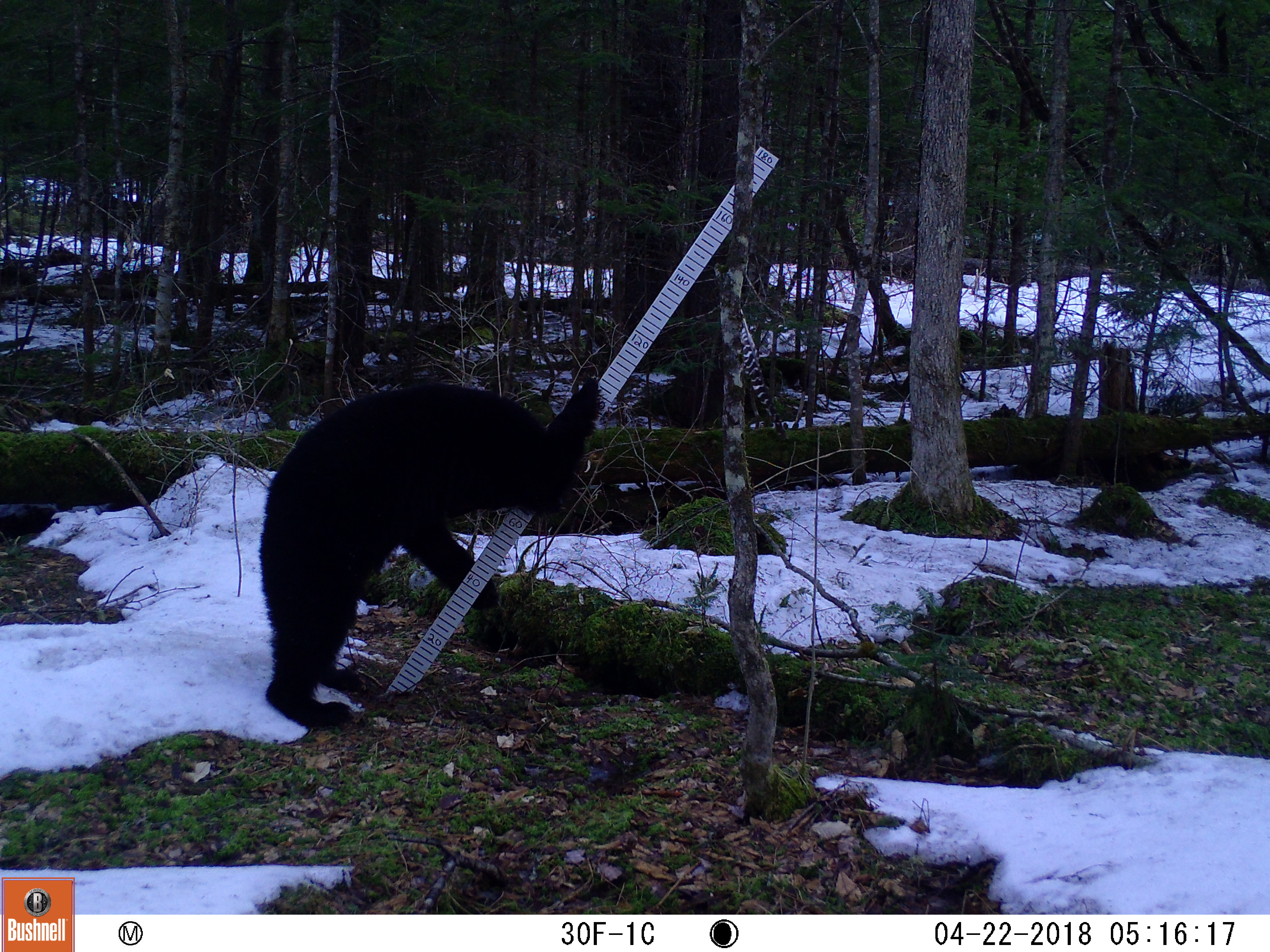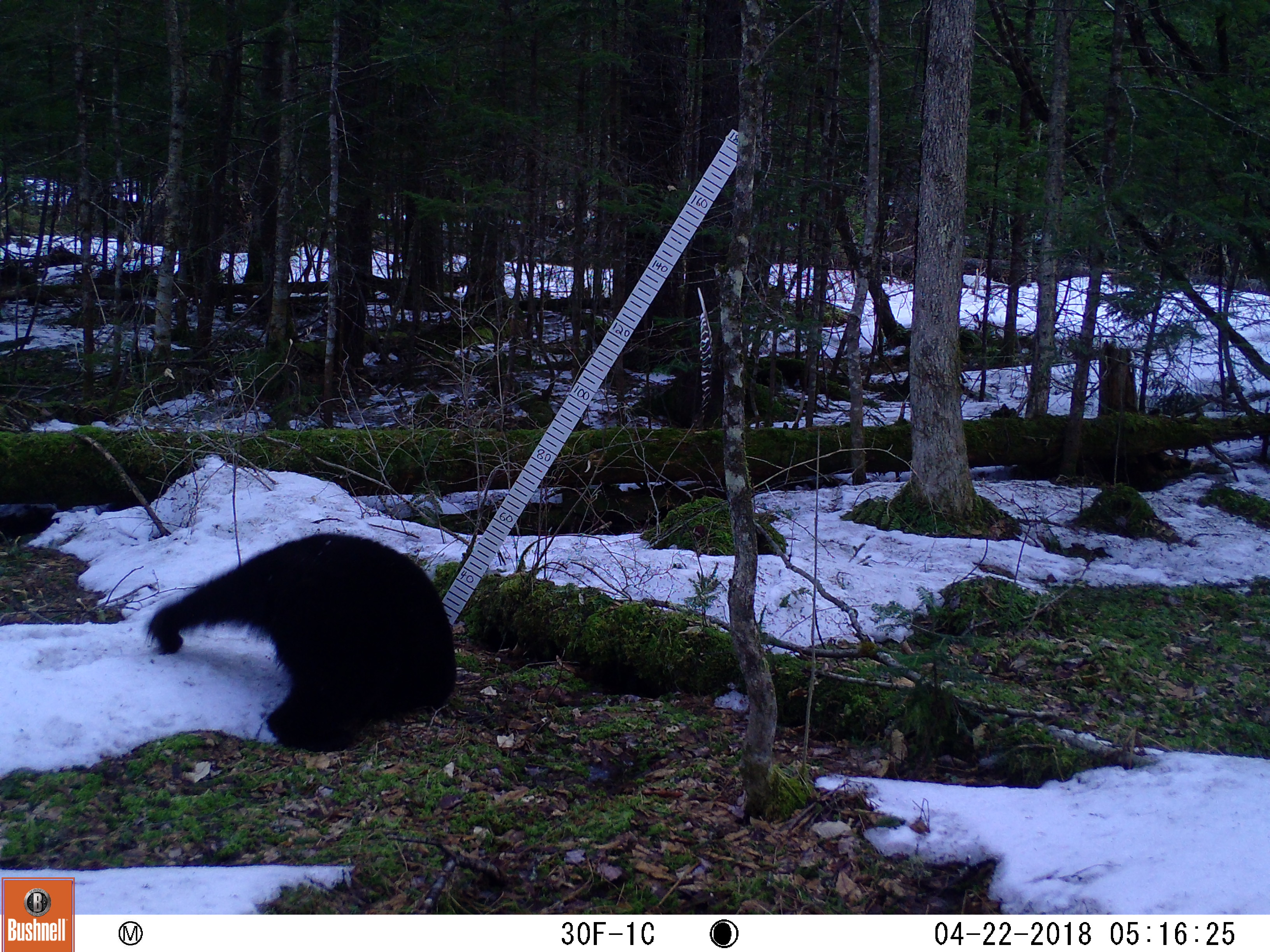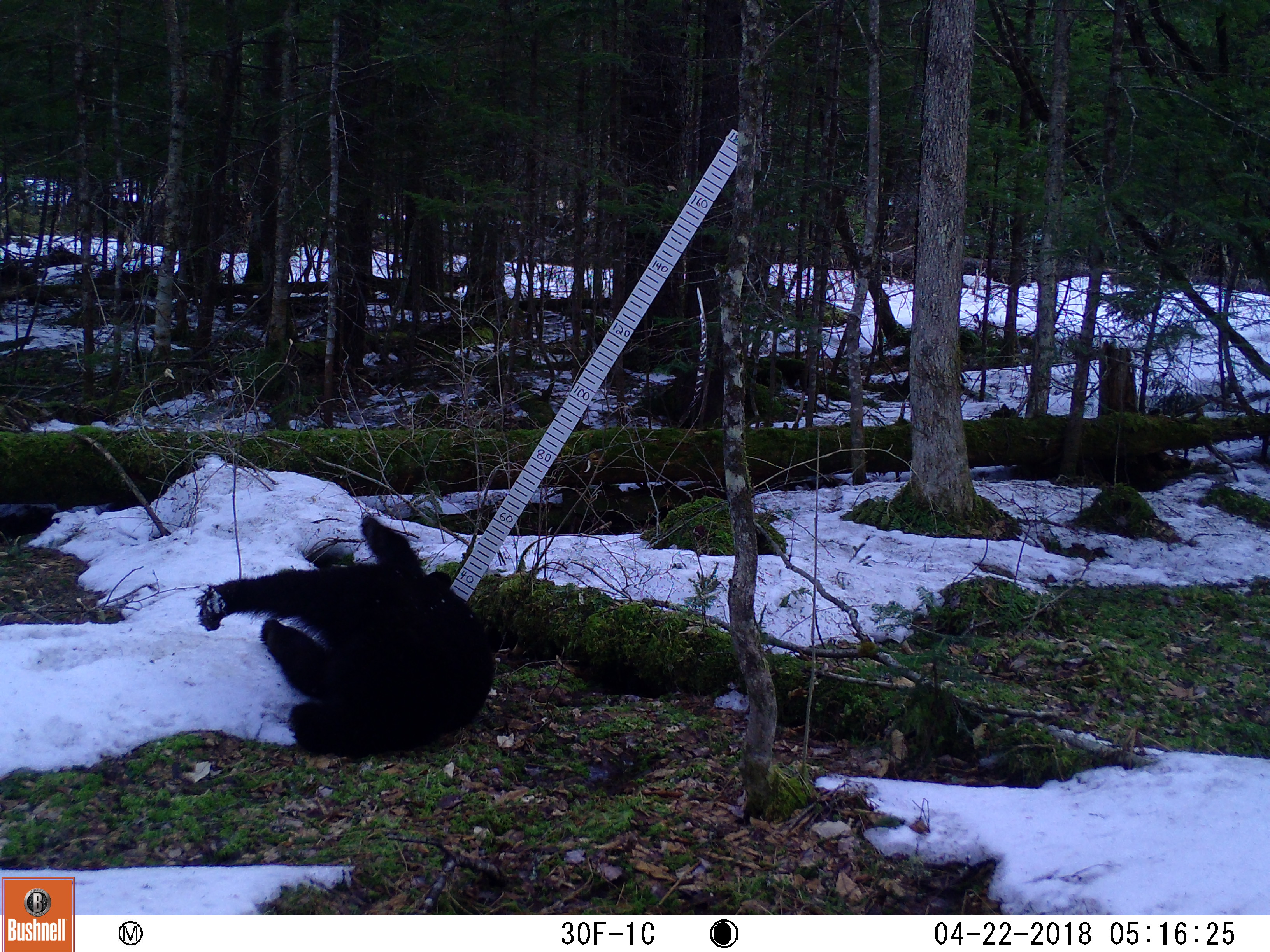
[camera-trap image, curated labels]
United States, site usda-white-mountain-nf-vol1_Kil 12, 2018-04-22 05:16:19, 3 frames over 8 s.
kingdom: Animalia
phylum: Chordata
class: Mammalia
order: Carnivora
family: Ursidae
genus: Ursus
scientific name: Ursus americanus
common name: black bear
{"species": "black bear (Ursus americanus)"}